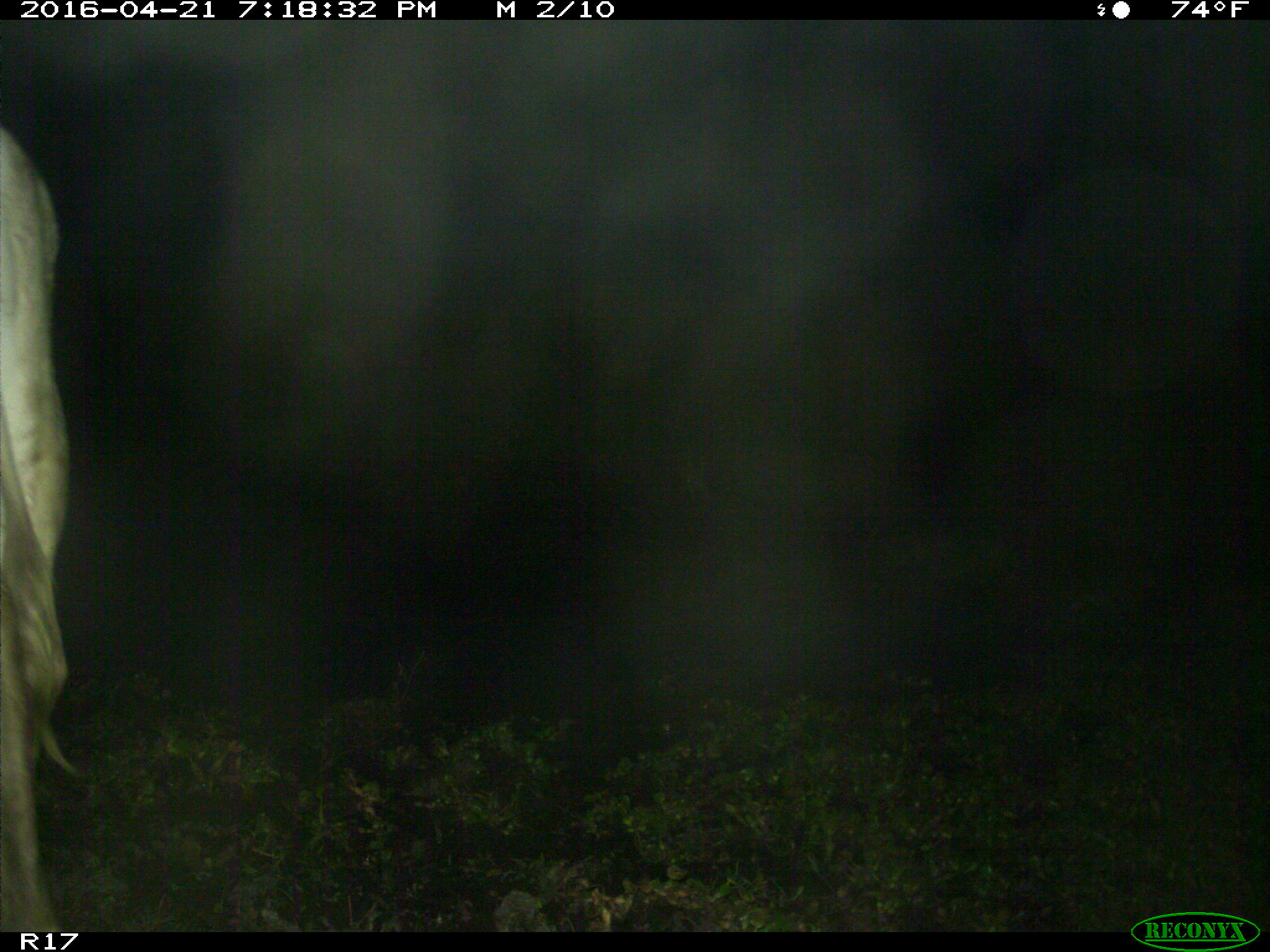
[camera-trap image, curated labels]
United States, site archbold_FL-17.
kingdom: Animalia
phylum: Chordata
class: Mammalia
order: Artiodactyla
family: Bovidae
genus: Bos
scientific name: Bos taurus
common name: domestic cow